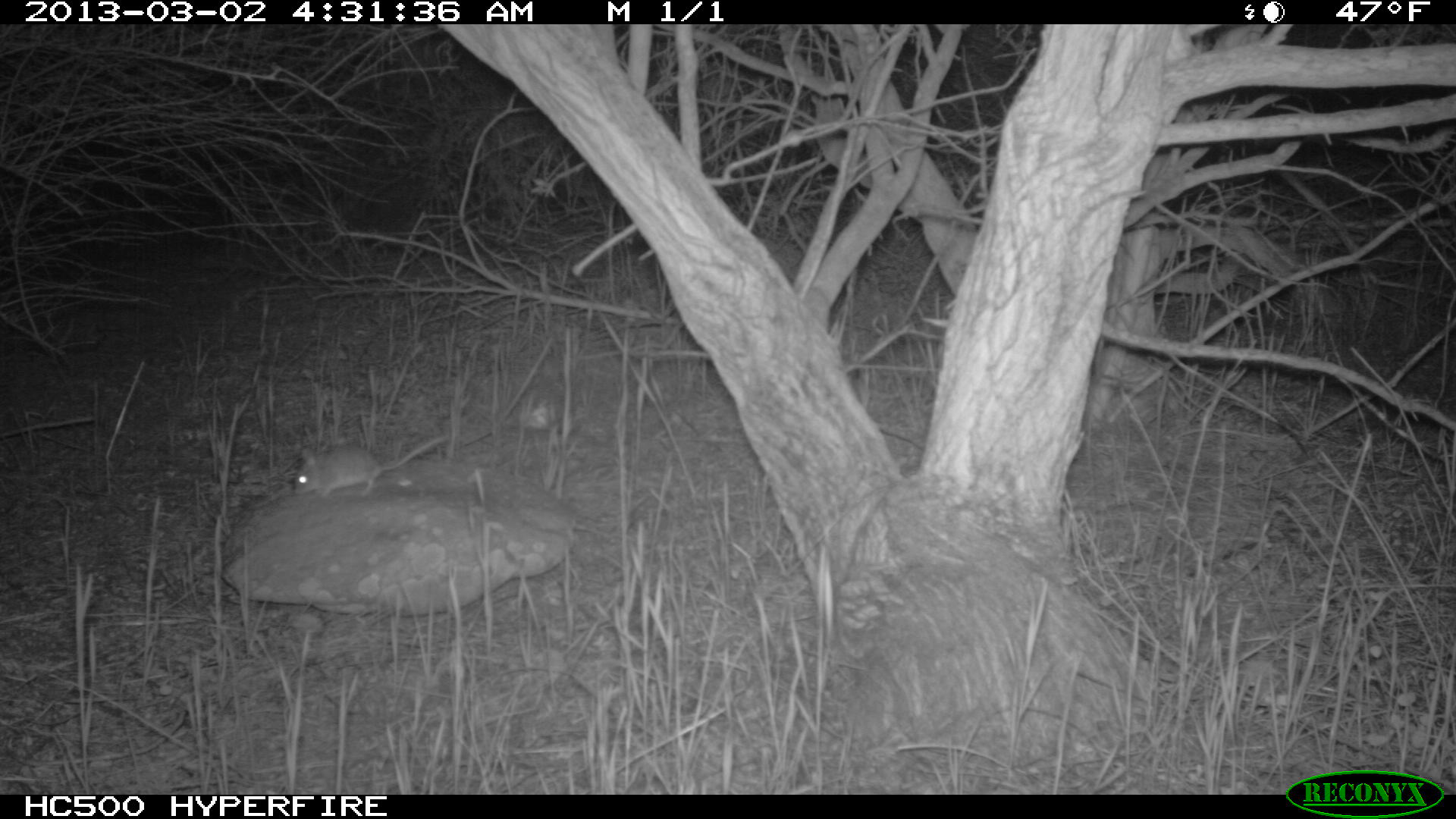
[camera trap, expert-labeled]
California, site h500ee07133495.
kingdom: Animalia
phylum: Chordata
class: Mammalia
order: Rodentia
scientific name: Rodentia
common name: rodent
Rodent (Rodentia).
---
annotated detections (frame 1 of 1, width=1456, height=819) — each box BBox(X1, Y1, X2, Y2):
rodent: BBox(295, 435, 448, 498)